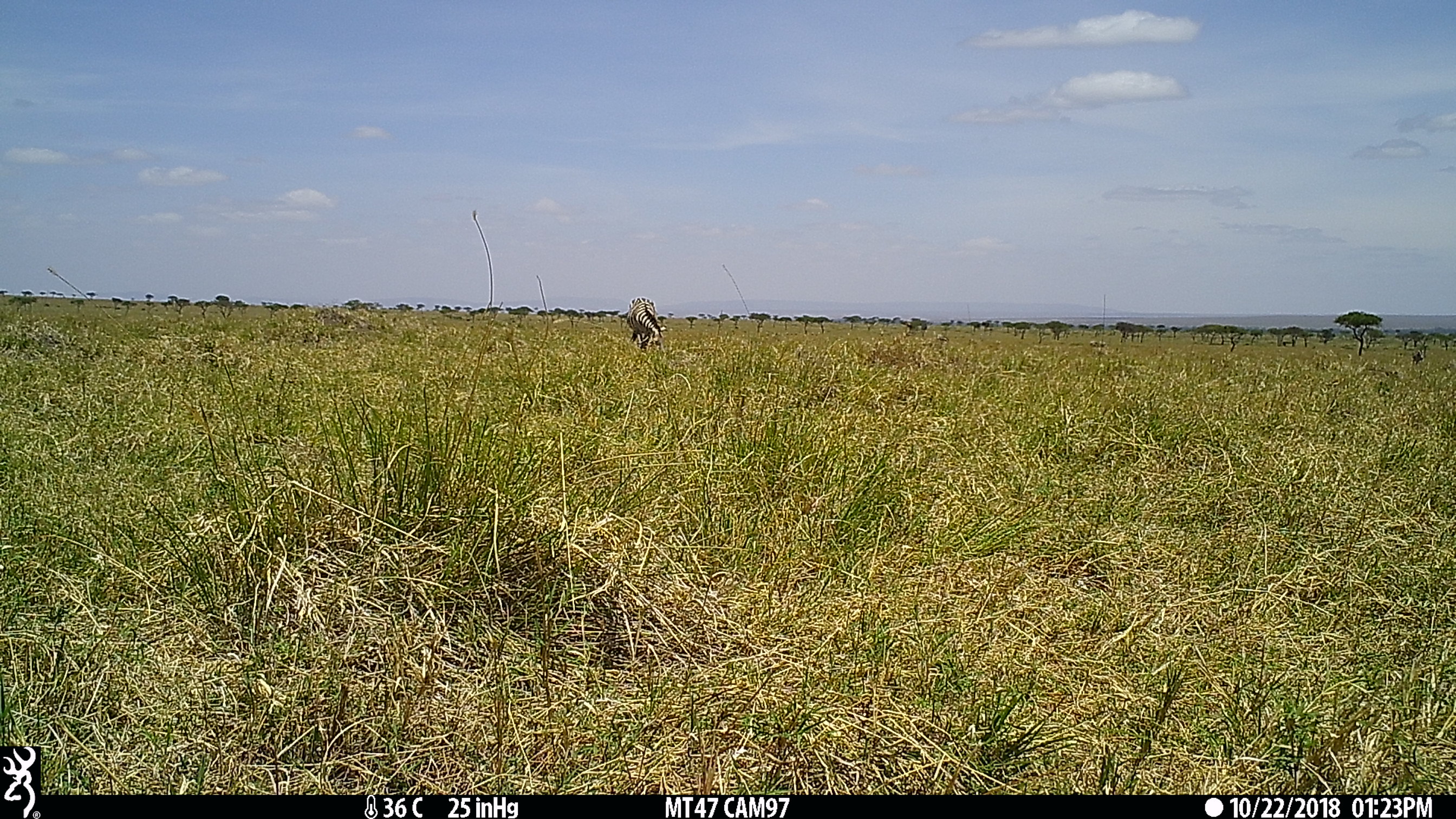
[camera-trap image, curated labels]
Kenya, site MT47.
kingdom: Animalia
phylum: Chordata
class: Mammalia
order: Perissodactyla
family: Equidae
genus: Equus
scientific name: Equus quagga burchellii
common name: burchell's zebra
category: zebra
Zebra (burchell's zebra) (Equus quagga burchellii).